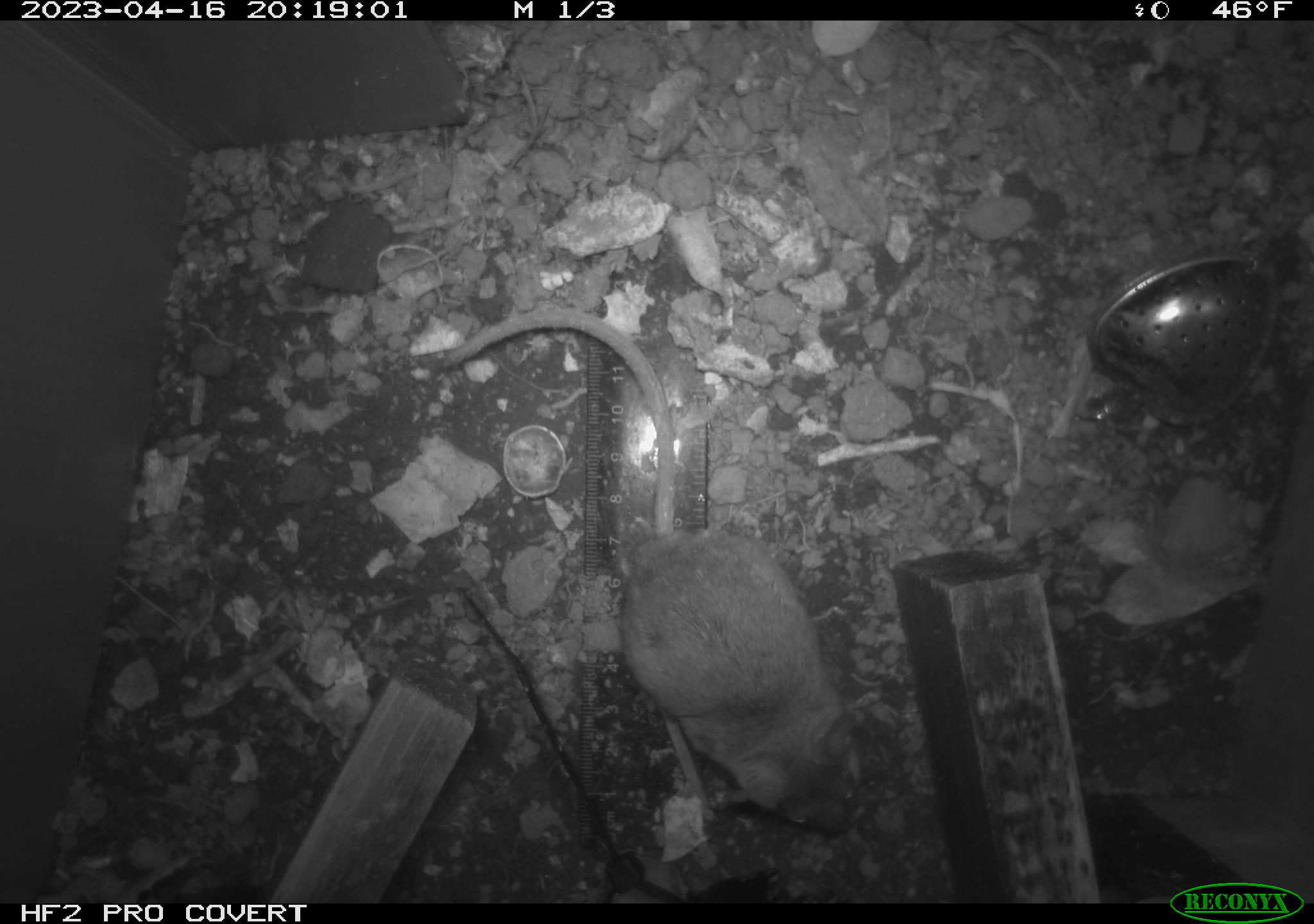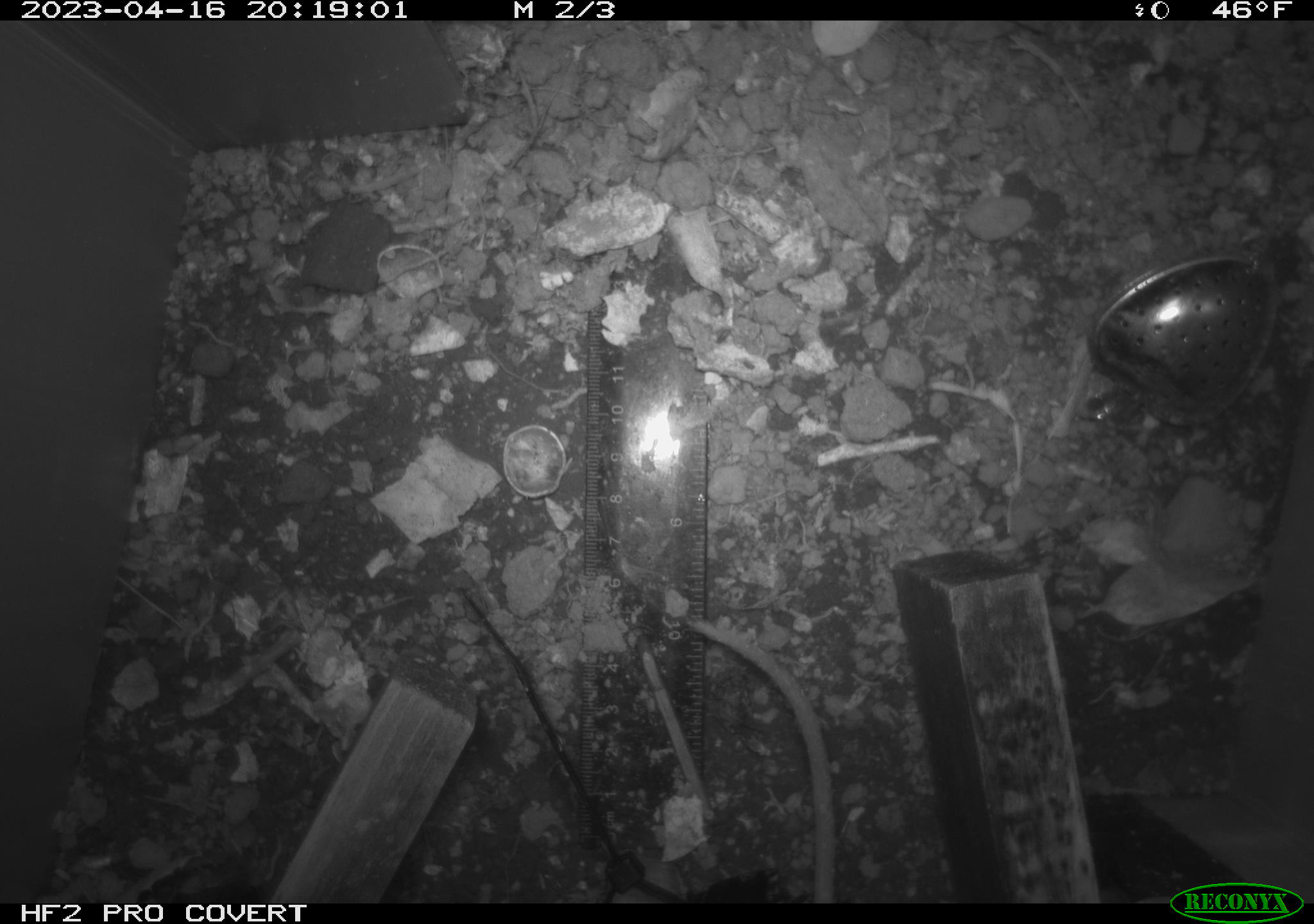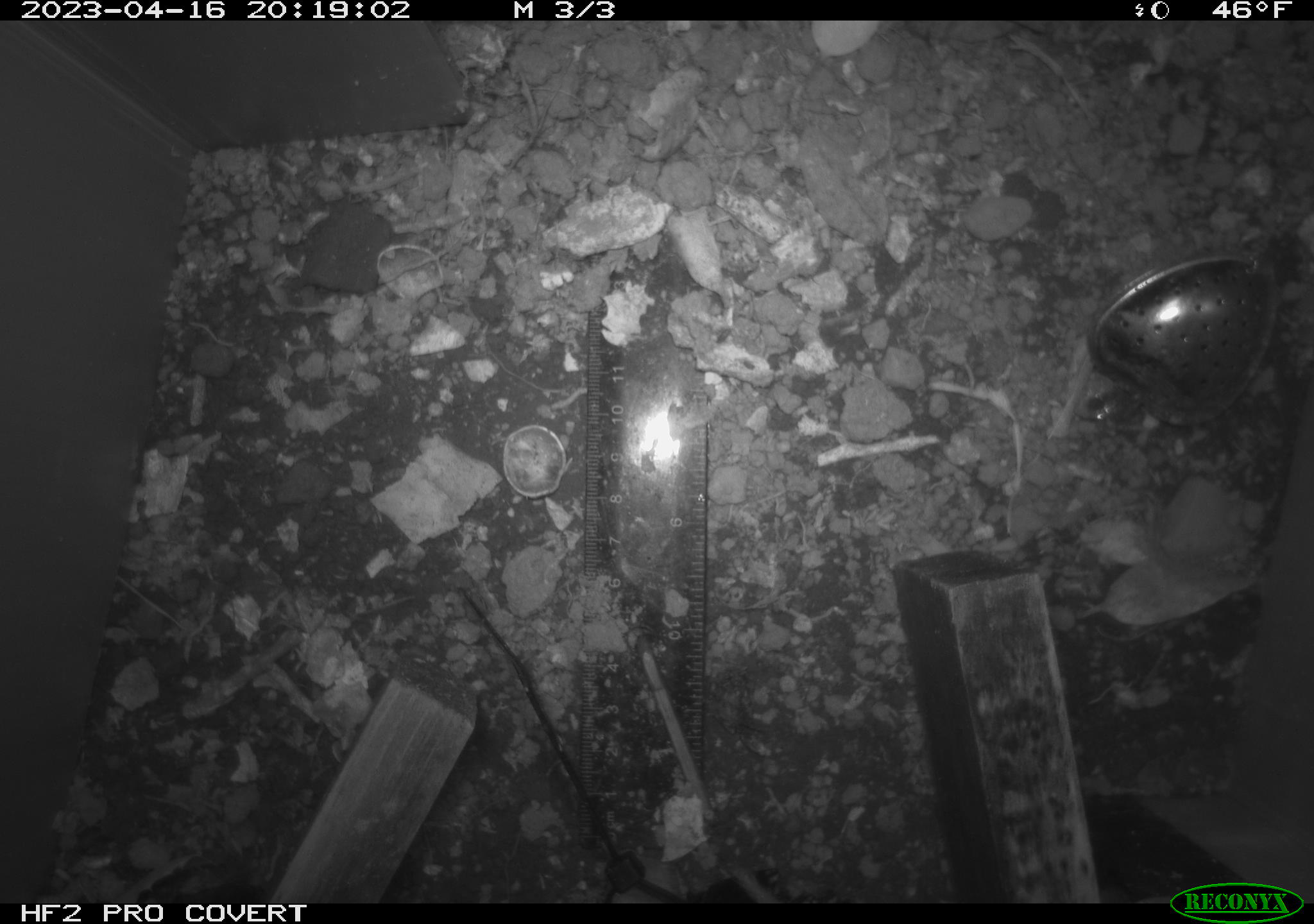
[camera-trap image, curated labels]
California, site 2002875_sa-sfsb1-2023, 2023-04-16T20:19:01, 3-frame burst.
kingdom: Animalia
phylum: Chordata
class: Mammalia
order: Rodentia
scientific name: Rodentia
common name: mouse species